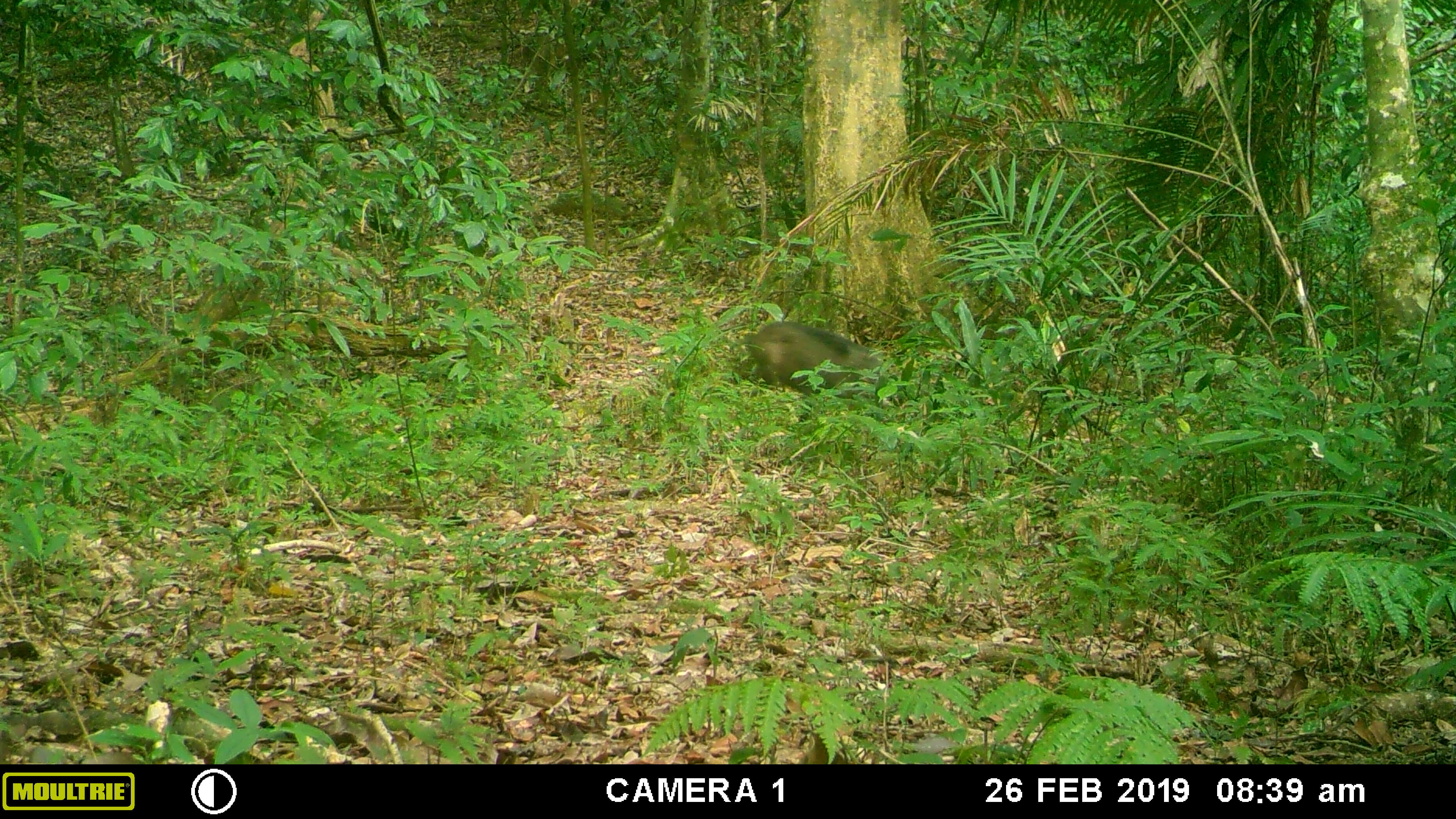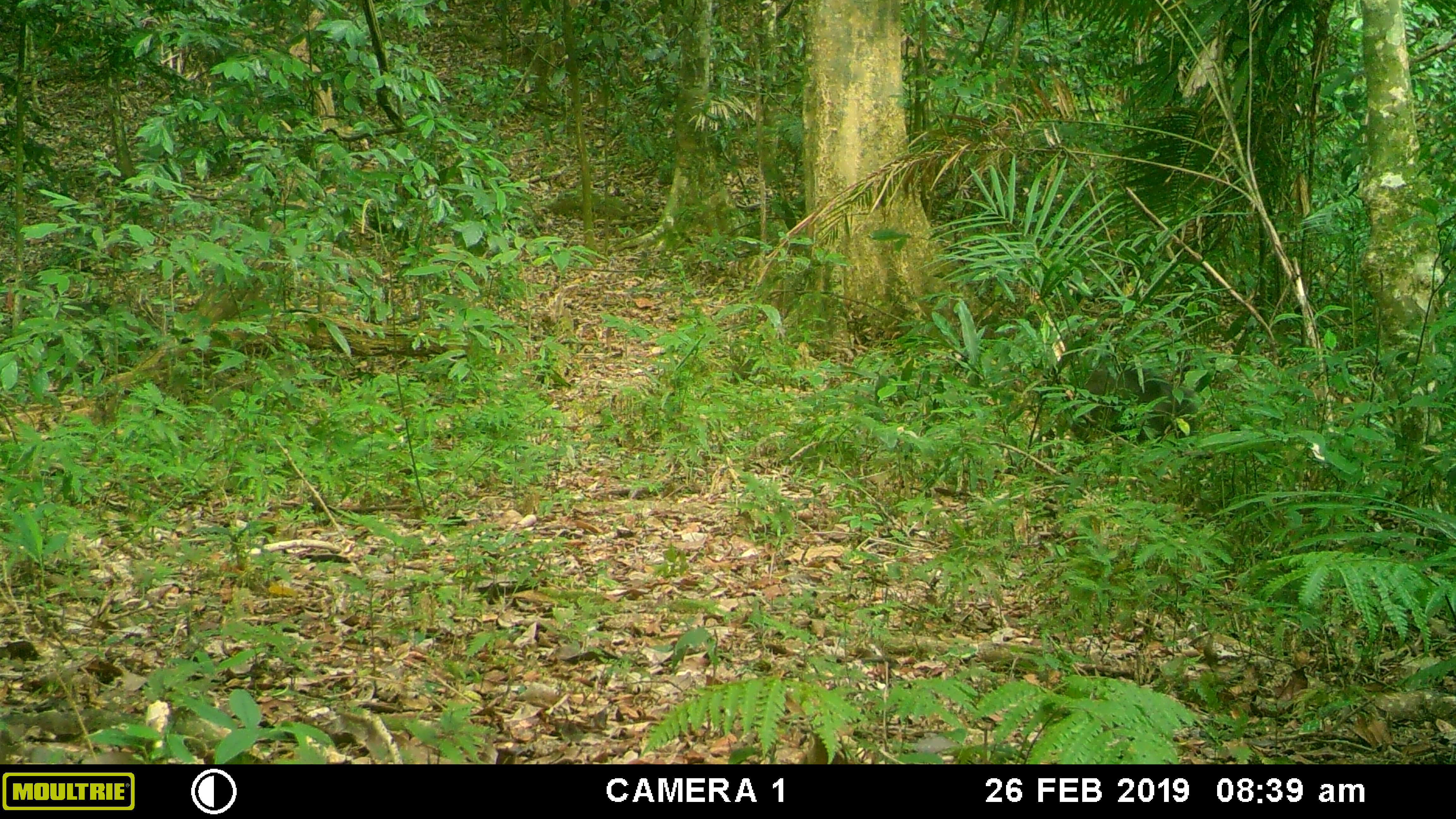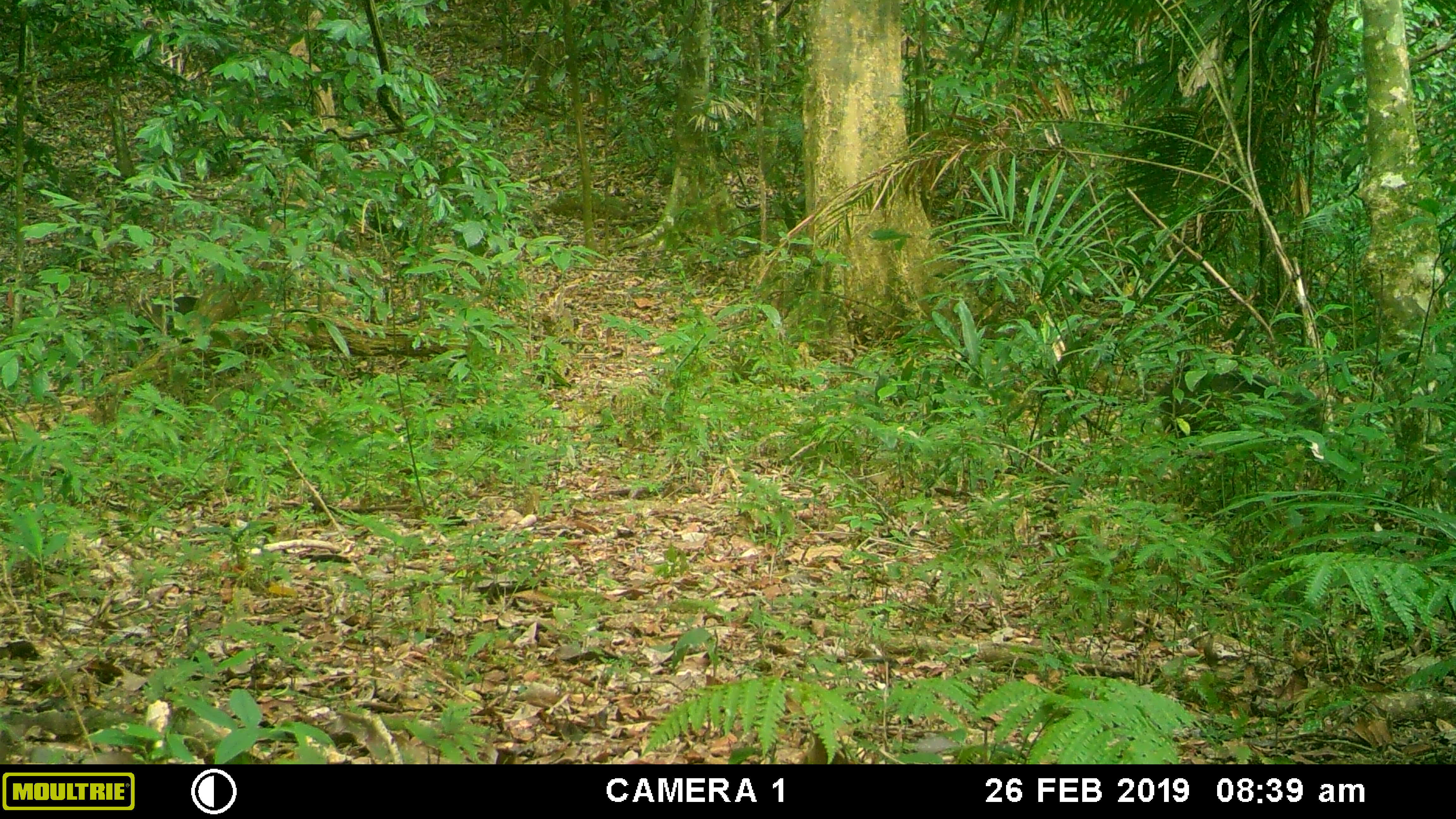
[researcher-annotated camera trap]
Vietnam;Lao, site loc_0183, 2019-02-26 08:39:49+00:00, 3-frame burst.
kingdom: Animalia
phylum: Chordata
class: Mammalia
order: Artiodactyla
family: Suidae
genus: Sus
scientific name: Sus scrofa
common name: eurasian wild pig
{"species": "eurasian wild pig (Sus scrofa)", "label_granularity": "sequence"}